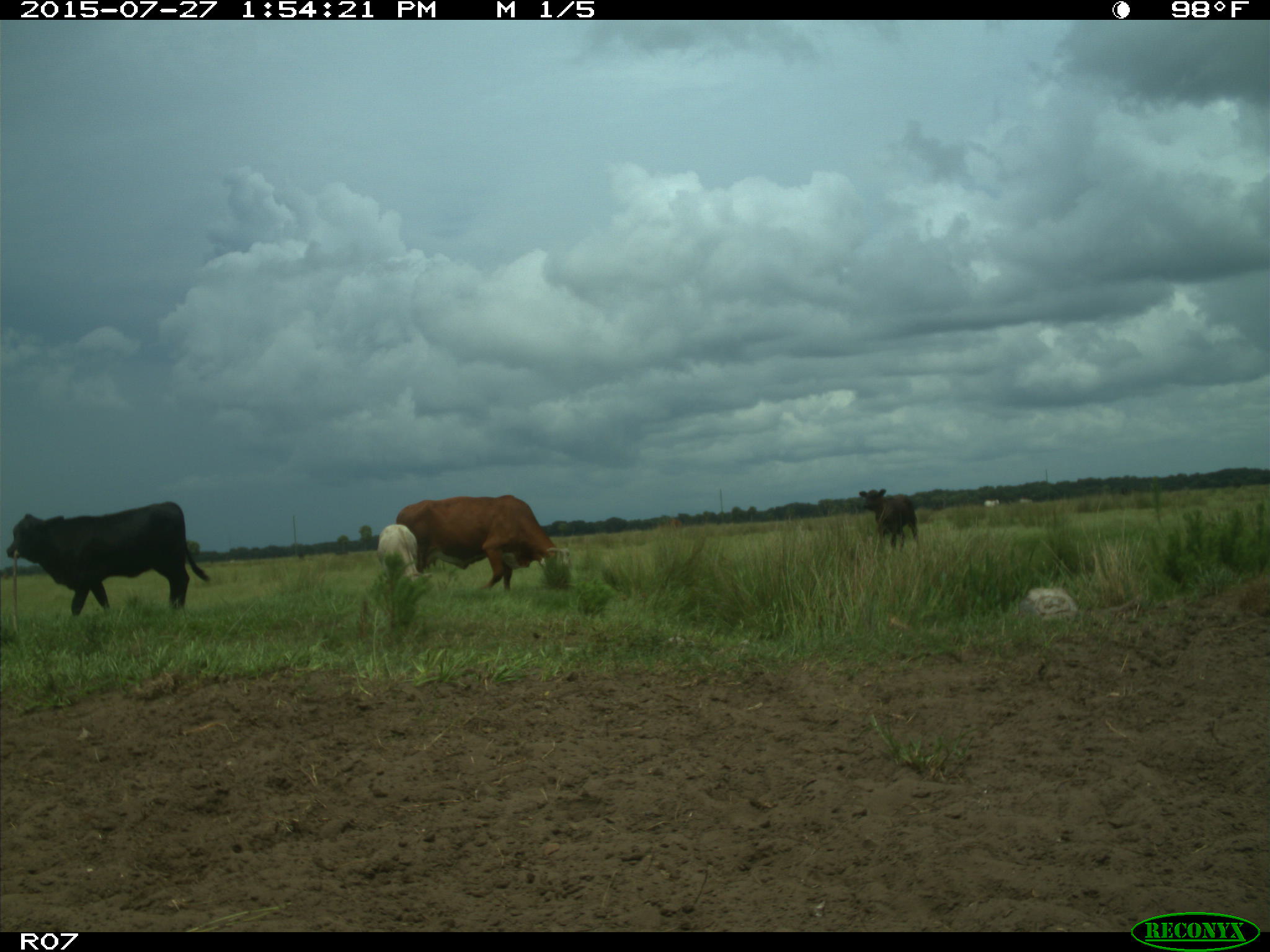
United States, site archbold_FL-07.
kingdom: Animalia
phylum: Chordata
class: Mammalia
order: Artiodactyla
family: Bovidae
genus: Bos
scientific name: Bos taurus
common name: domestic cow